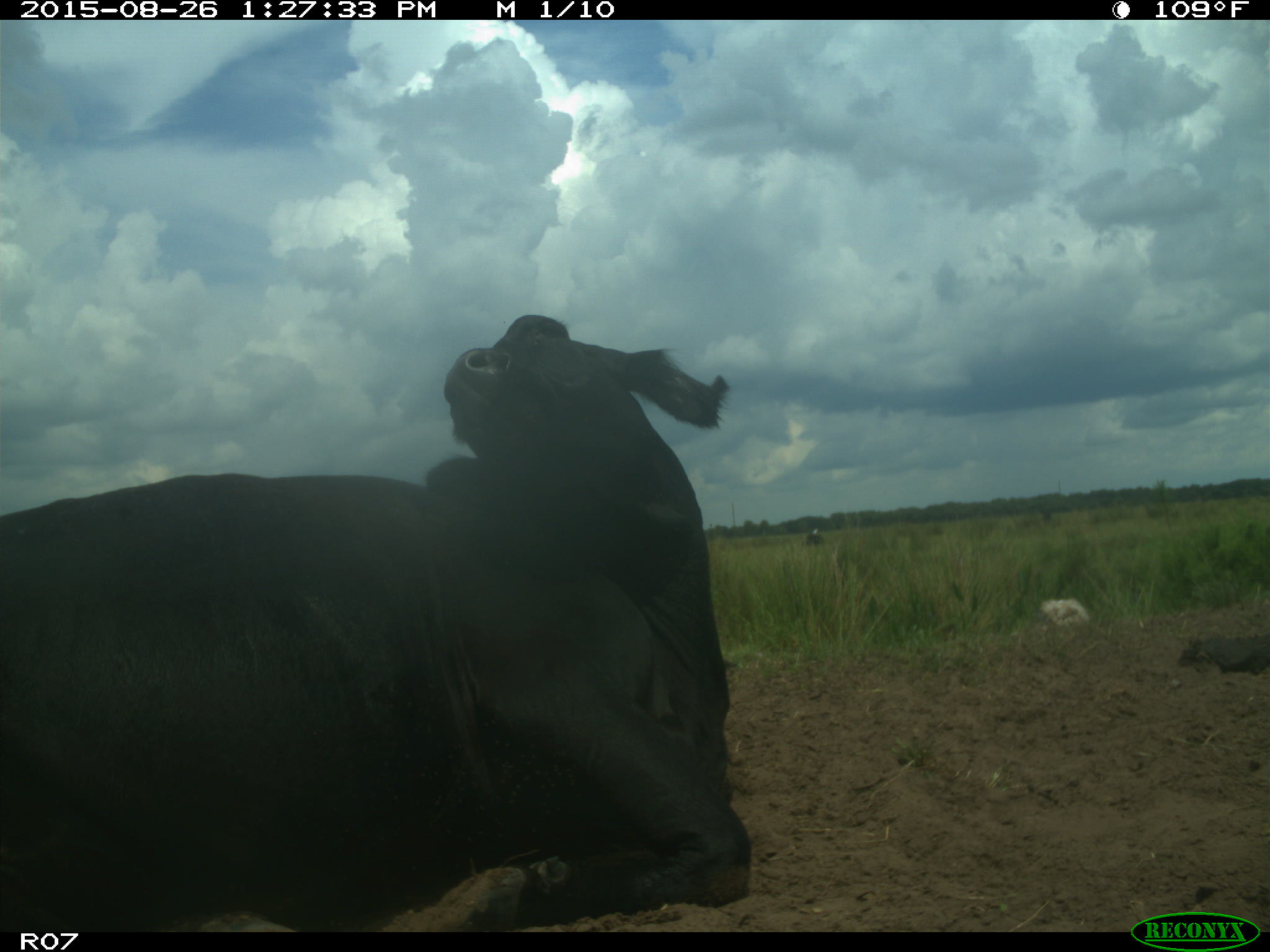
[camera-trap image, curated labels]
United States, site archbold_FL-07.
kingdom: Animalia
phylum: Chordata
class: Mammalia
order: Artiodactyla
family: Bovidae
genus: Bos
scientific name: Bos taurus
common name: domestic cow